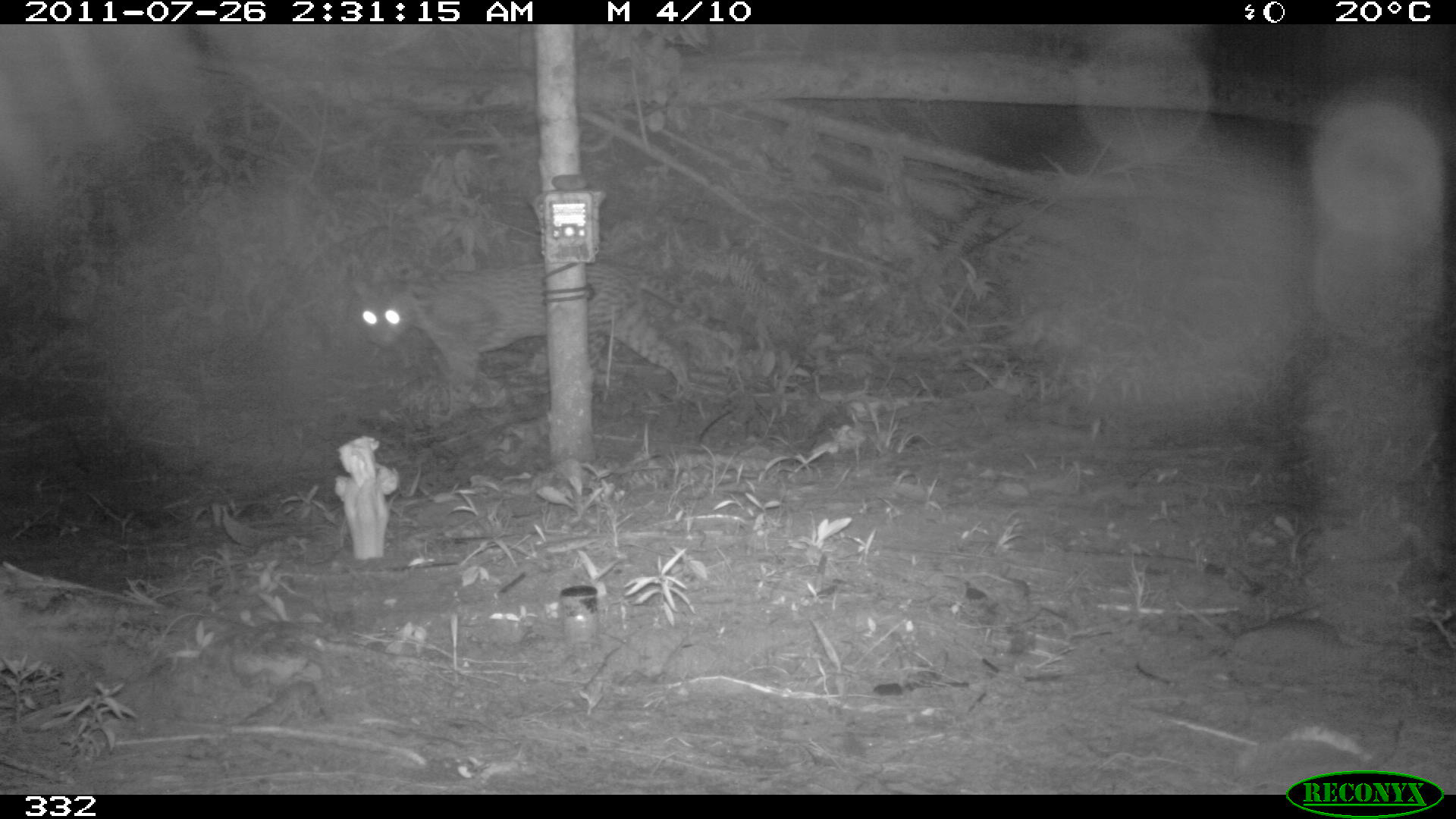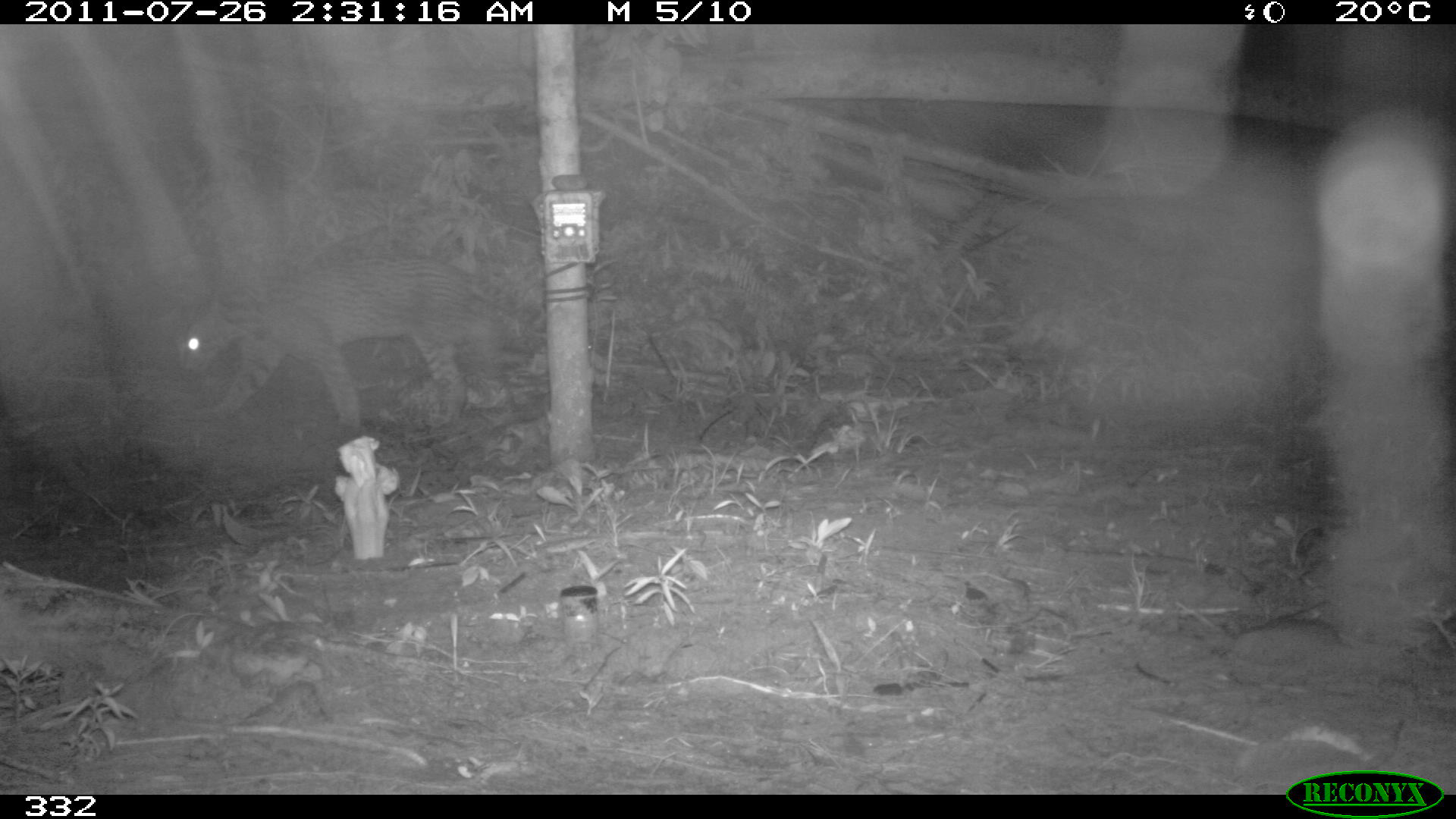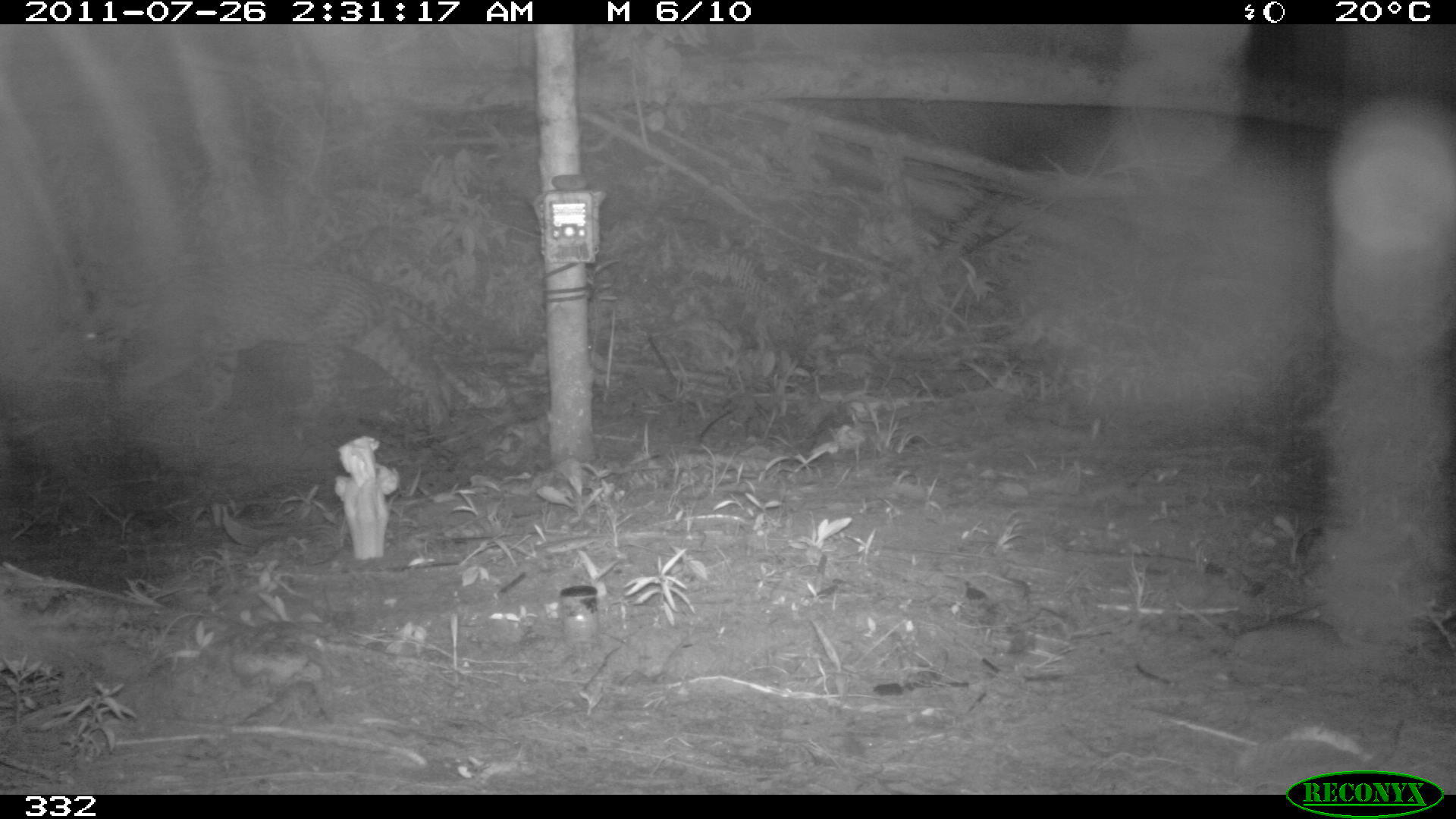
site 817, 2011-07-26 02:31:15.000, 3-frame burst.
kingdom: Animalia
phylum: Chordata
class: Mammalia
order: Carnivora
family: Felidae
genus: Leopardus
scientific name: Leopardus pardalis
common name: ocelot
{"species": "Leopardus pardalis (ocelot)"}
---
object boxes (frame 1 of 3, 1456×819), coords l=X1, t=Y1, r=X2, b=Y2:
leopardus pardalis: l=351, t=260, r=742, b=417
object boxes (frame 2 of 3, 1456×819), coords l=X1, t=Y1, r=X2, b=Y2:
leopardus pardalis: l=183, t=257, r=547, b=429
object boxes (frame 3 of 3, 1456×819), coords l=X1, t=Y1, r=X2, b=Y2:
leopardus pardalis: l=71, t=269, r=502, b=432